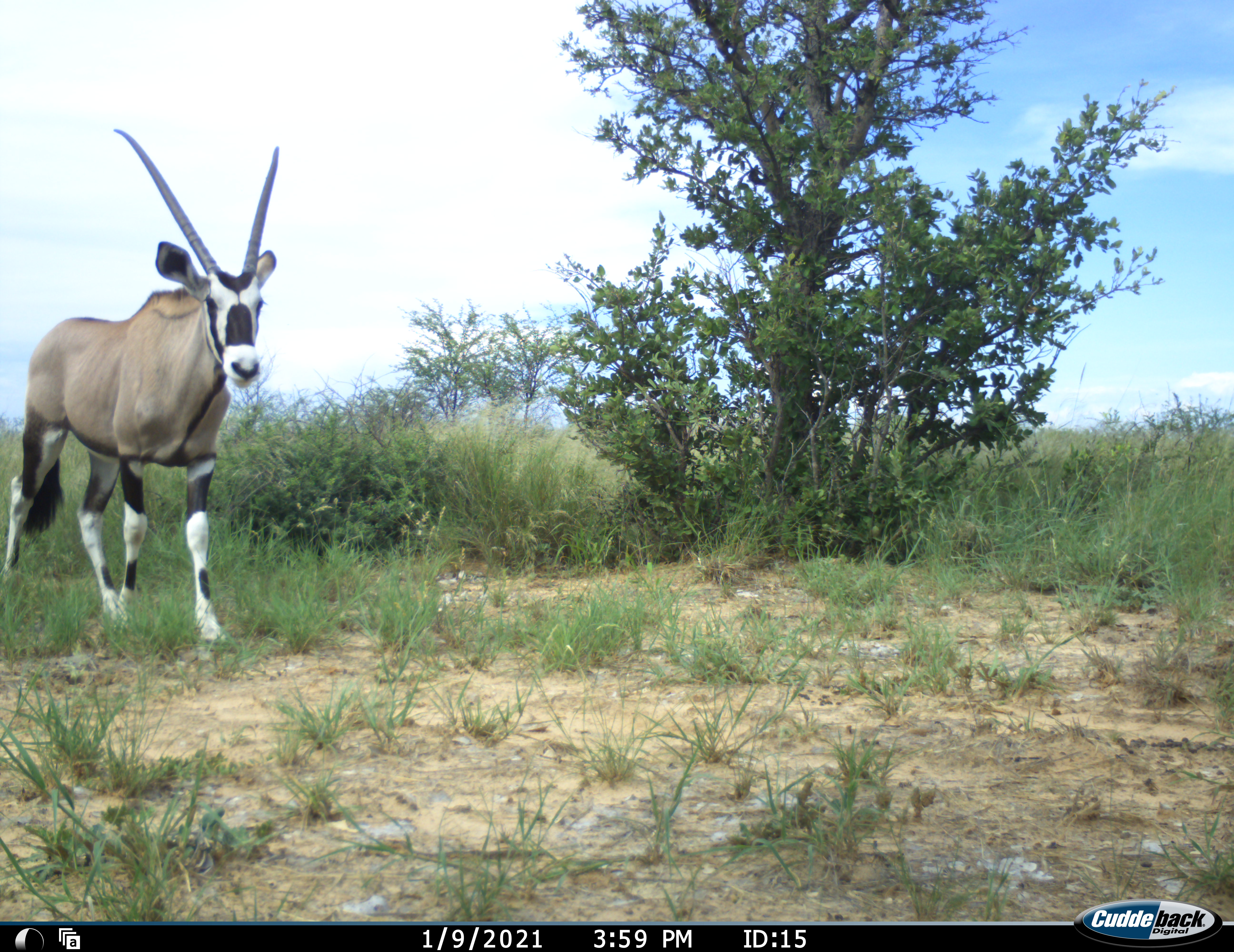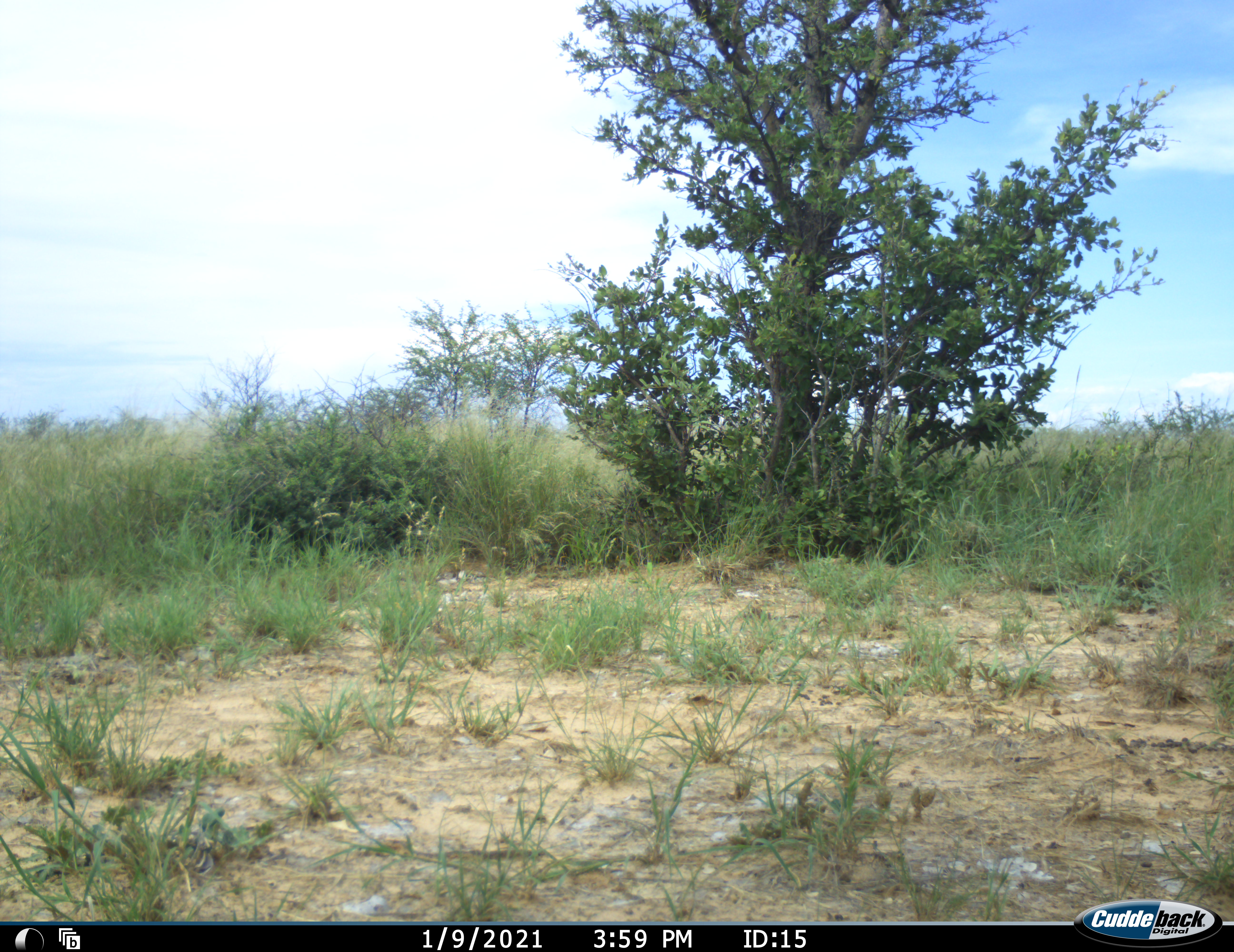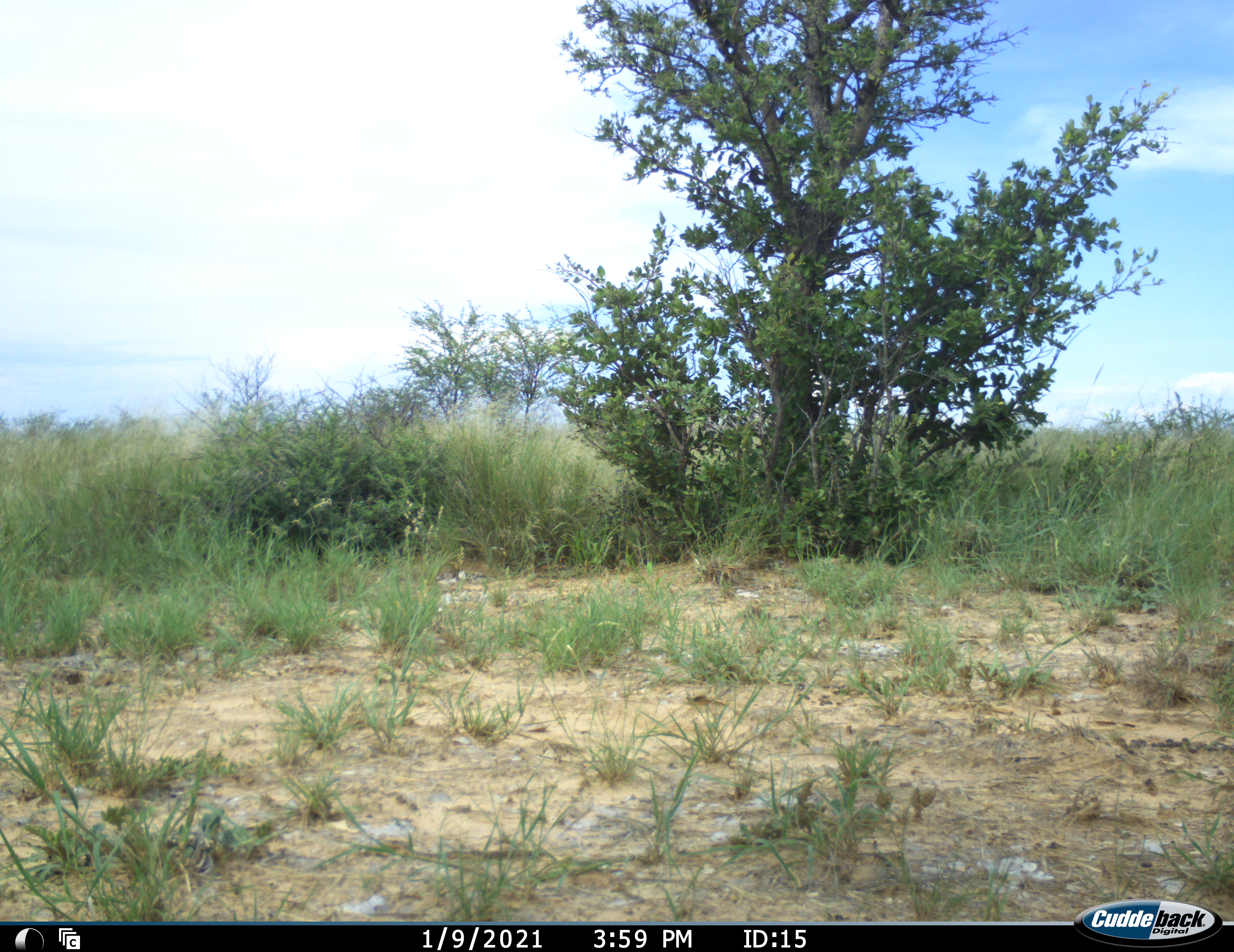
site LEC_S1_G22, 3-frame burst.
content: unidentified animal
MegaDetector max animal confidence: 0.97